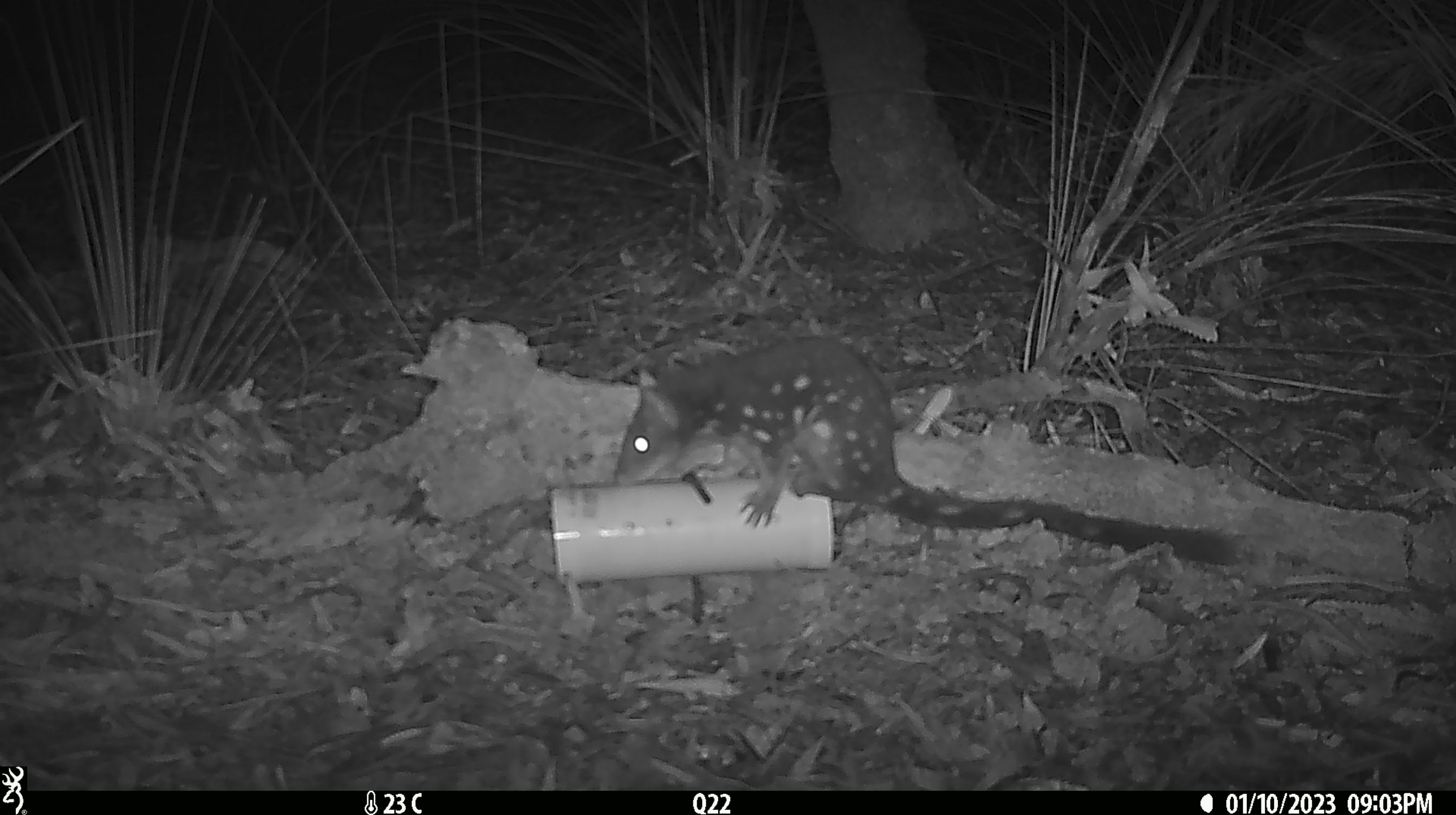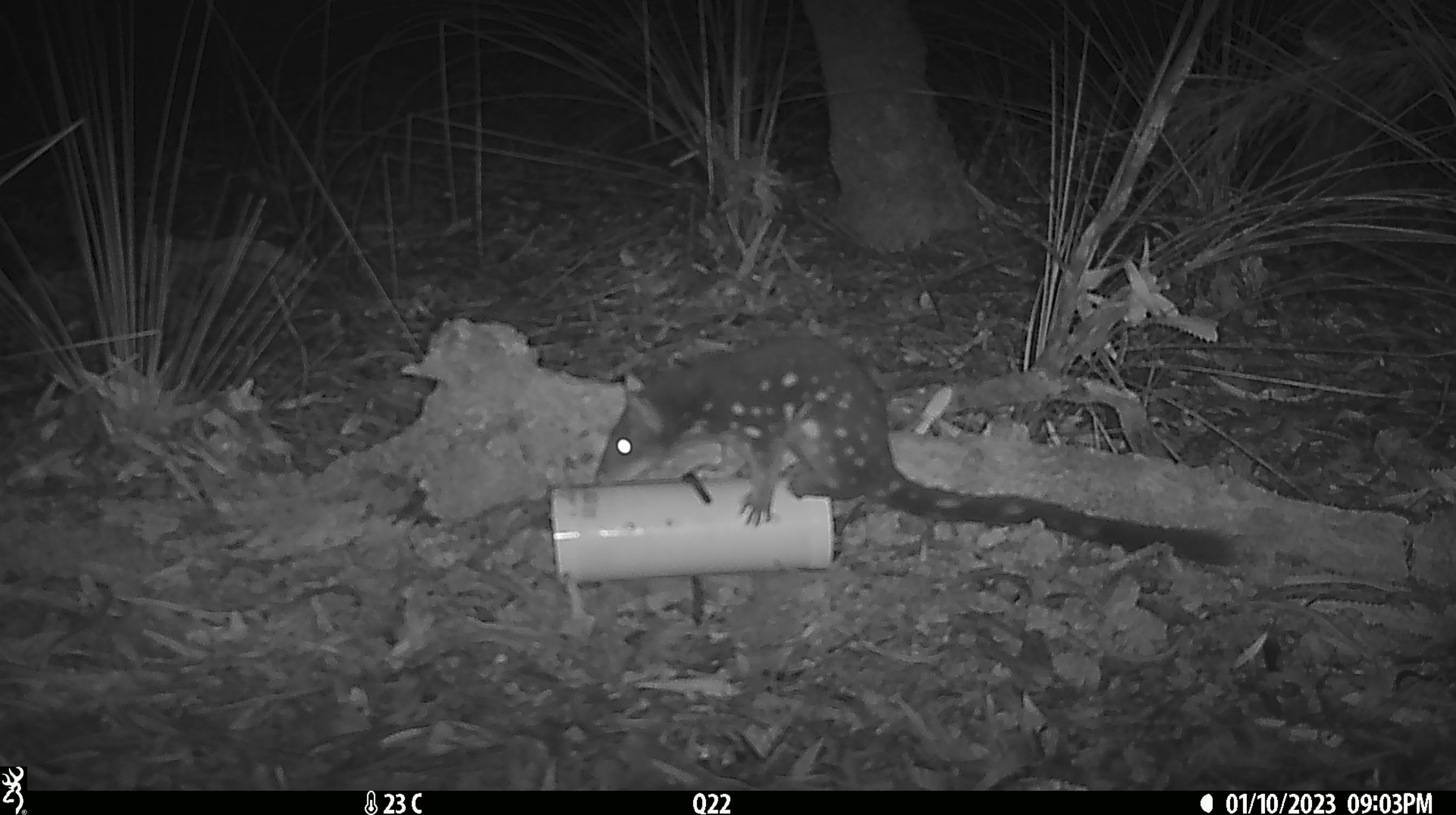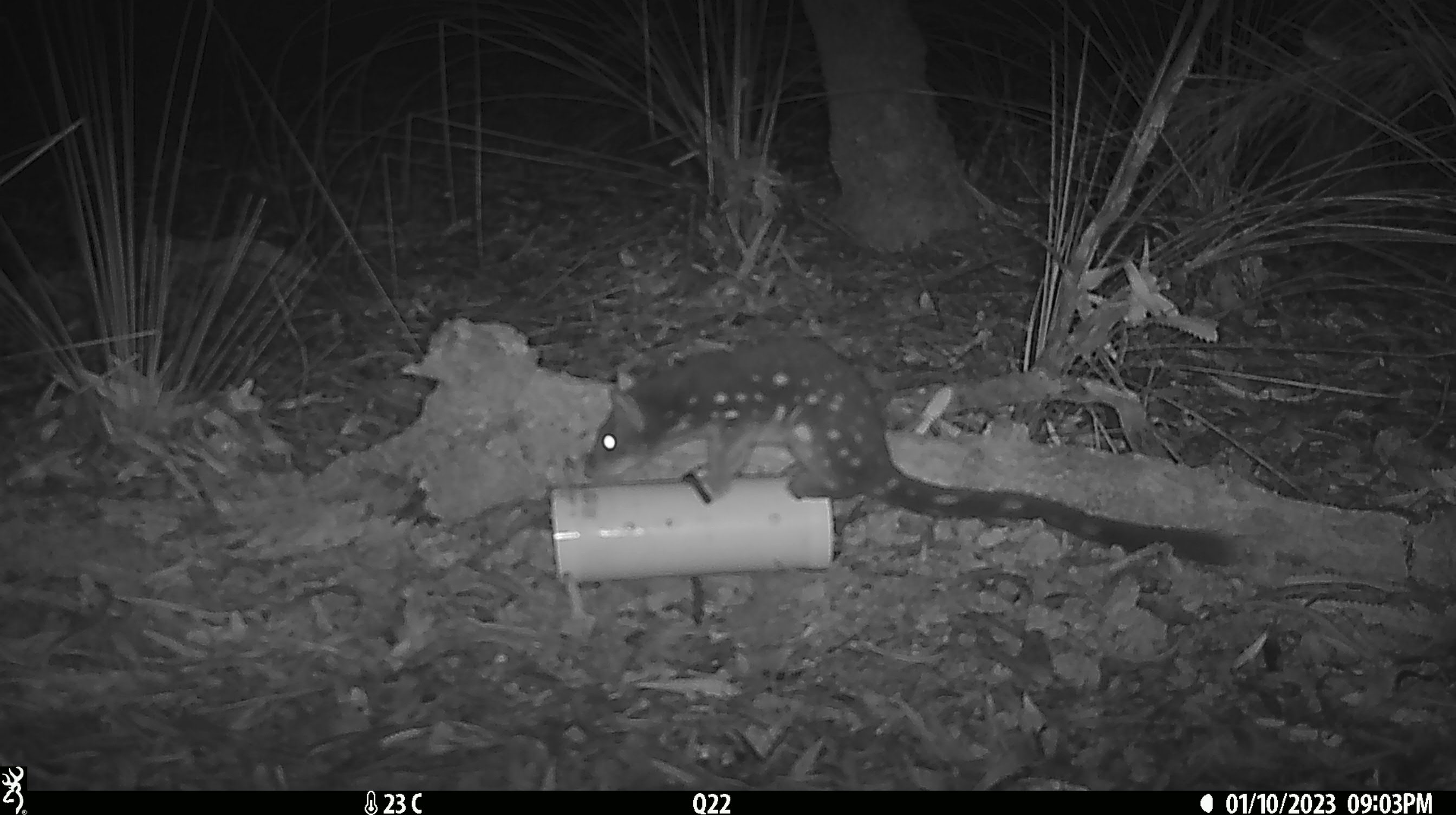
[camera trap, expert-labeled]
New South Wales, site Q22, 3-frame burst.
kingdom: Animalia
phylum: Chordata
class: Mammalia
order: Dasyuromorphia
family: Dasyuridae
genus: Dasyurus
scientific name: Dasyurus maculatus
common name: spotted-tailed quoll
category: quoll